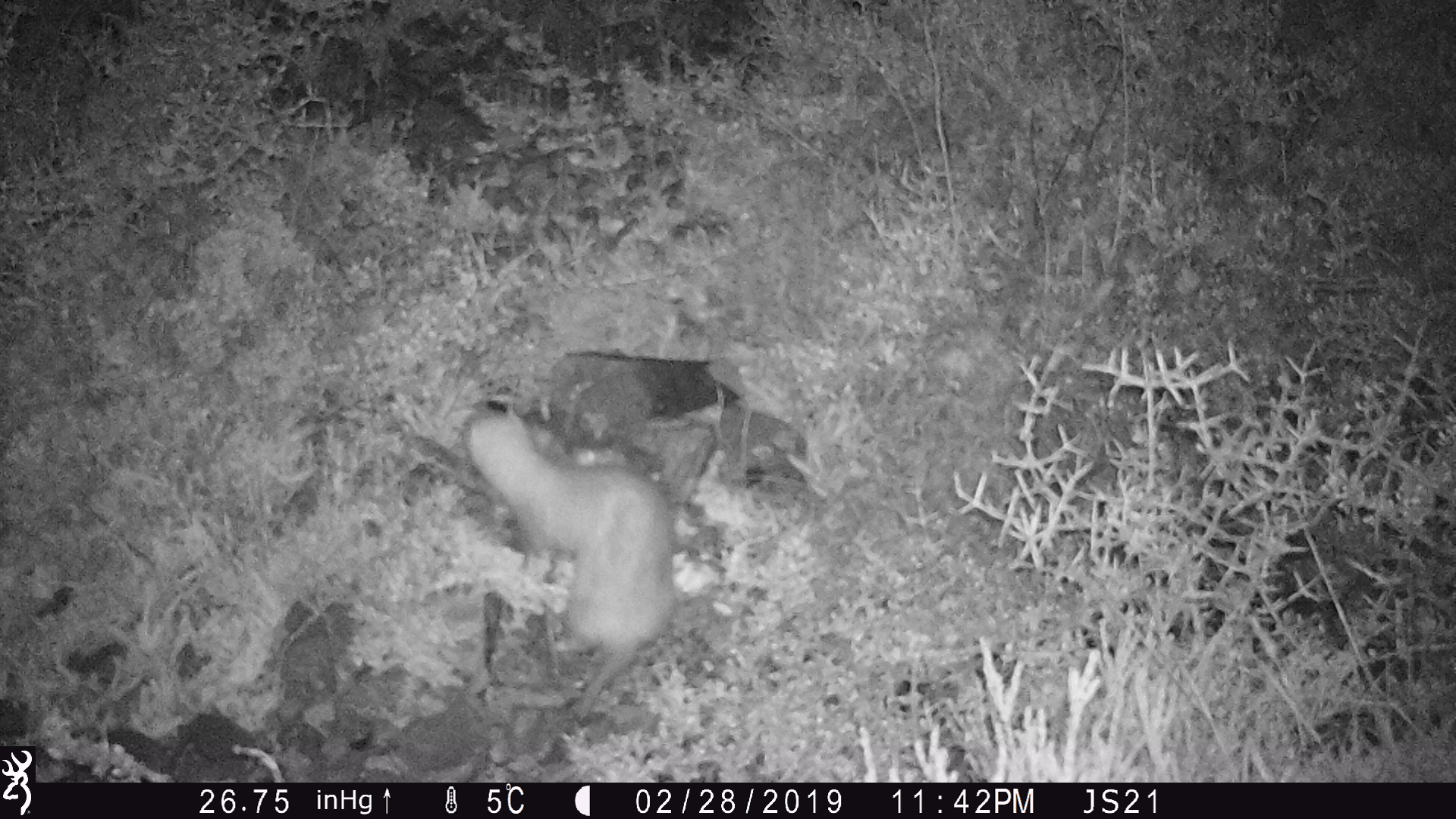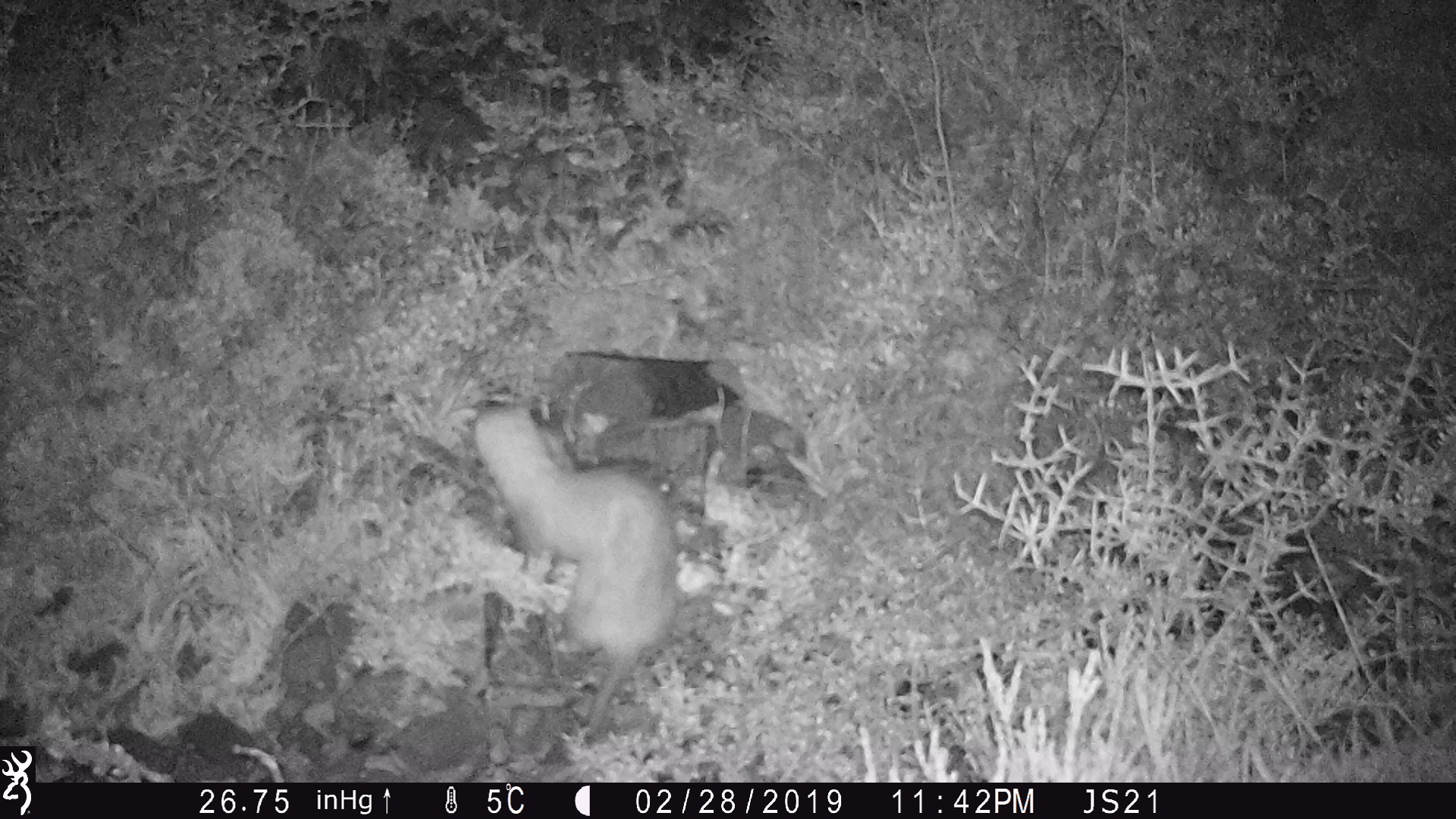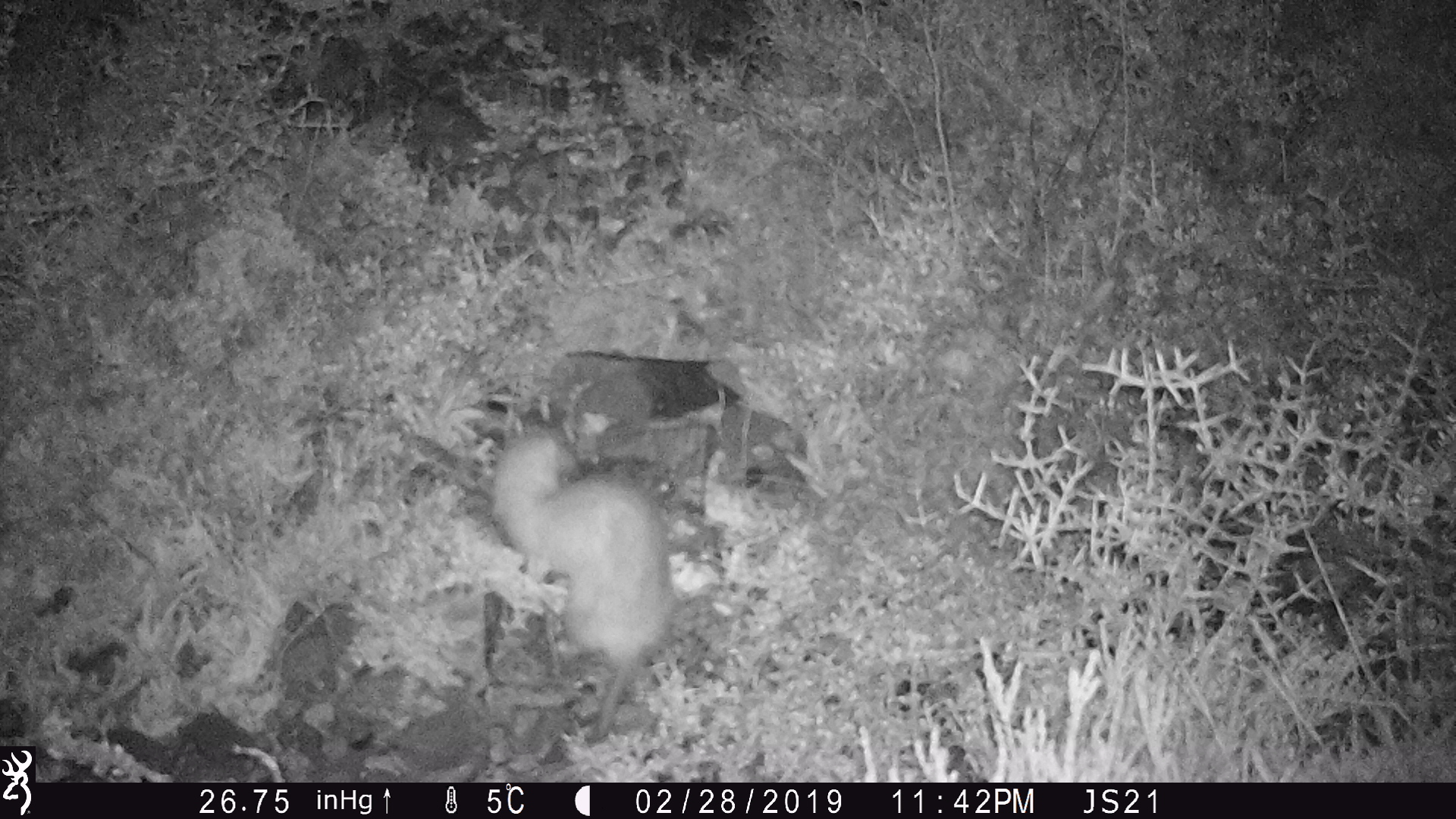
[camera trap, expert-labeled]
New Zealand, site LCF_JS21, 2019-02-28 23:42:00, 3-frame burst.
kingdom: Animalia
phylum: Chordata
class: Mammalia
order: Carnivora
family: Mustelidae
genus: Mustela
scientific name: Mustela furo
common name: ferret